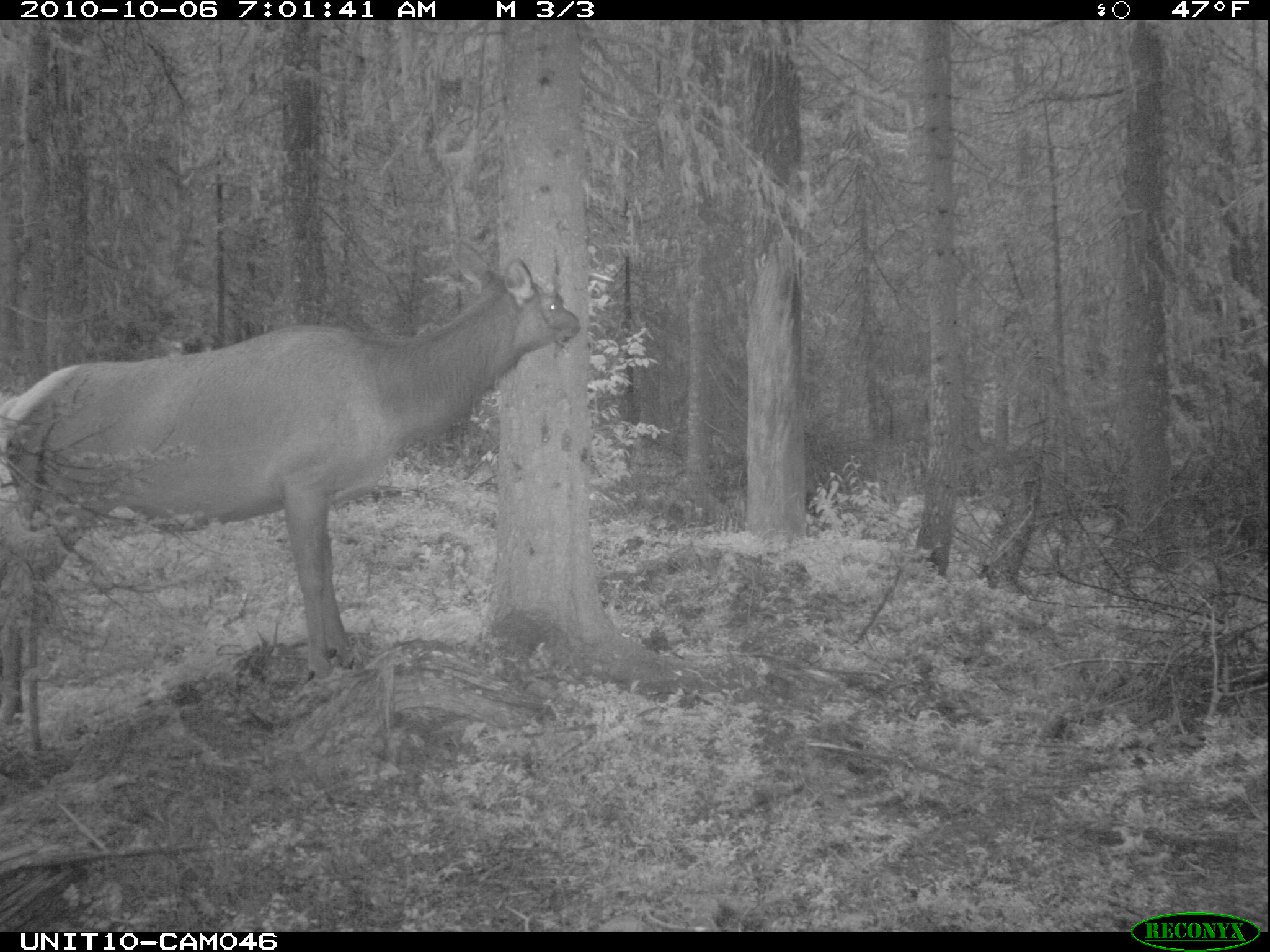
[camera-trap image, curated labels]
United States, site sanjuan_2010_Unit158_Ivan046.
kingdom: Animalia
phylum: Chordata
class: Mammalia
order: Artiodactyla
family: Cervidae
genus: Cervus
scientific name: Cervus elaphus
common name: red deer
Cervus elaphus (red deer).